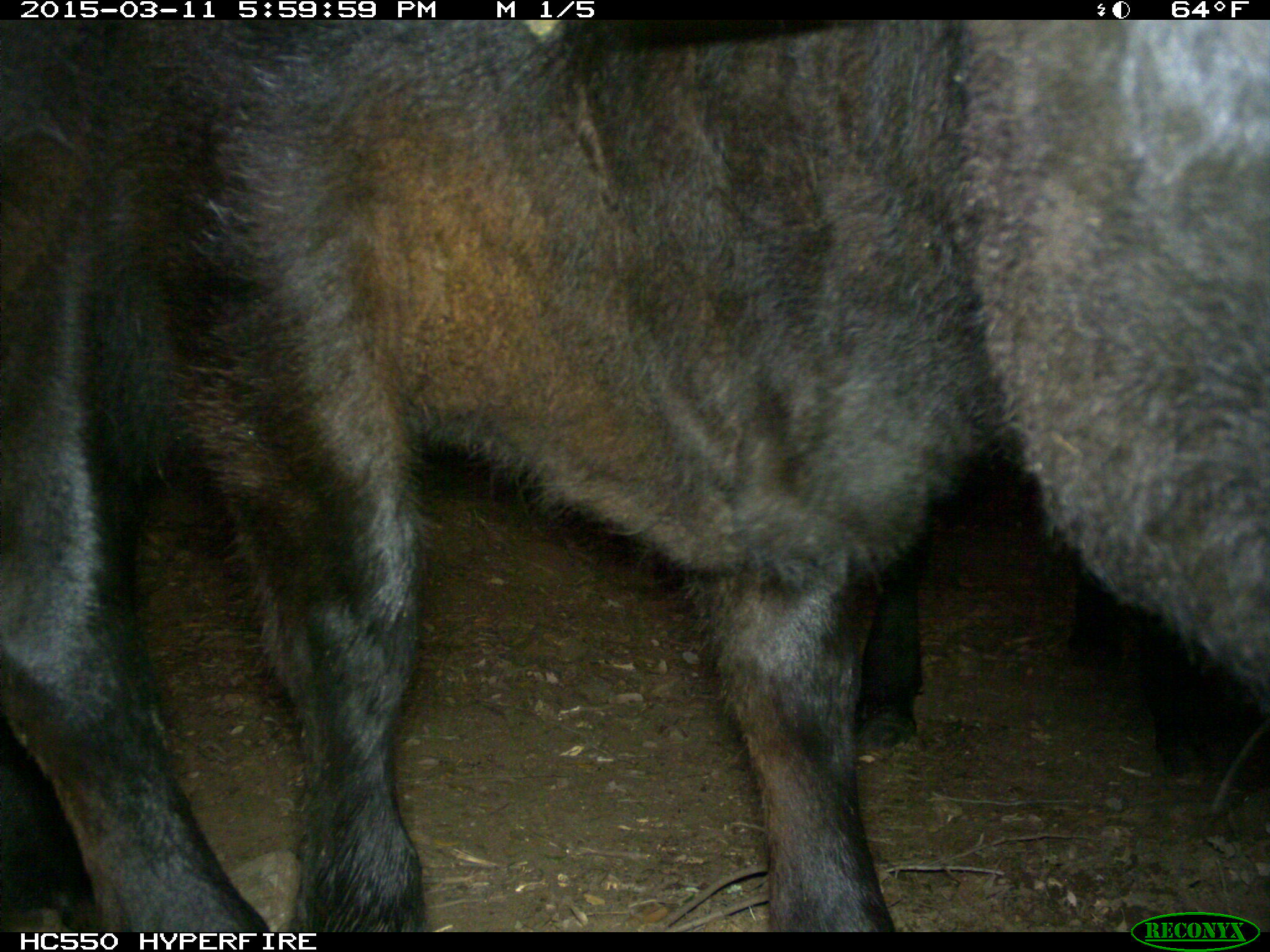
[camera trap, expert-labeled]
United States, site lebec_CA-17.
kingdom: Animalia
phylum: Chordata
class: Mammalia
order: Artiodactyla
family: Bovidae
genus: Bos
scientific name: Bos taurus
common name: domestic cow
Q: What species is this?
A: Bos taurus (domestic cow).